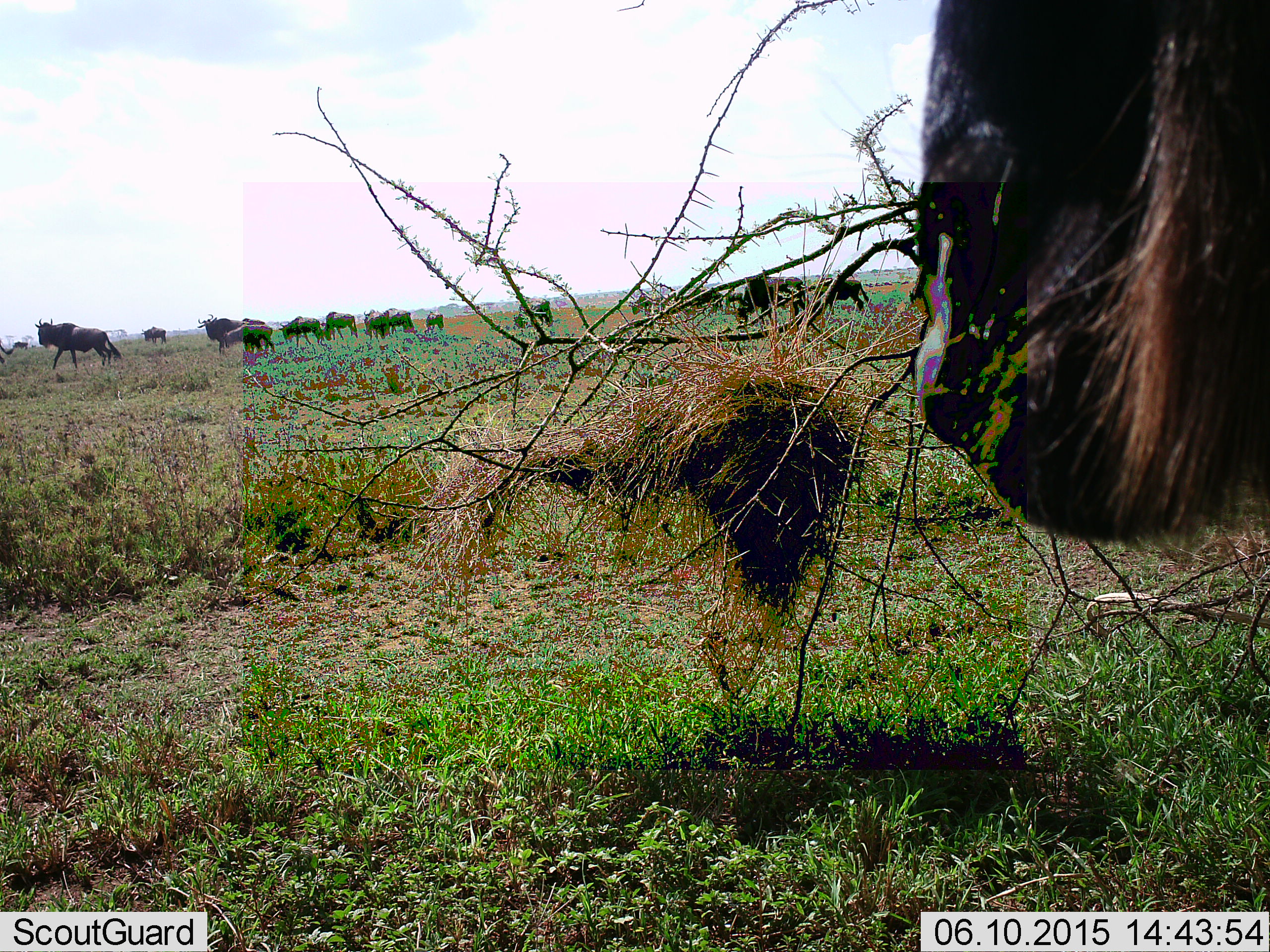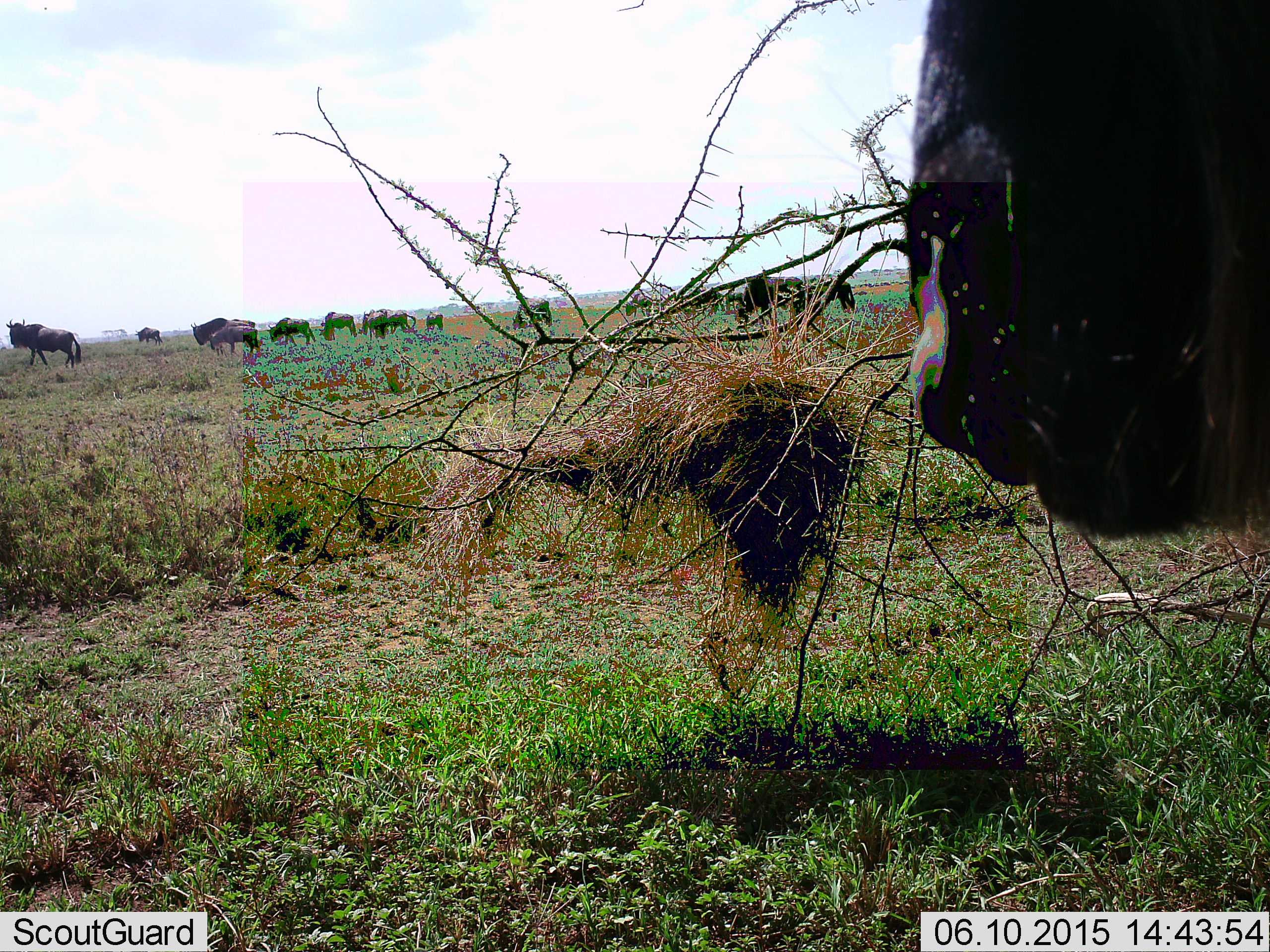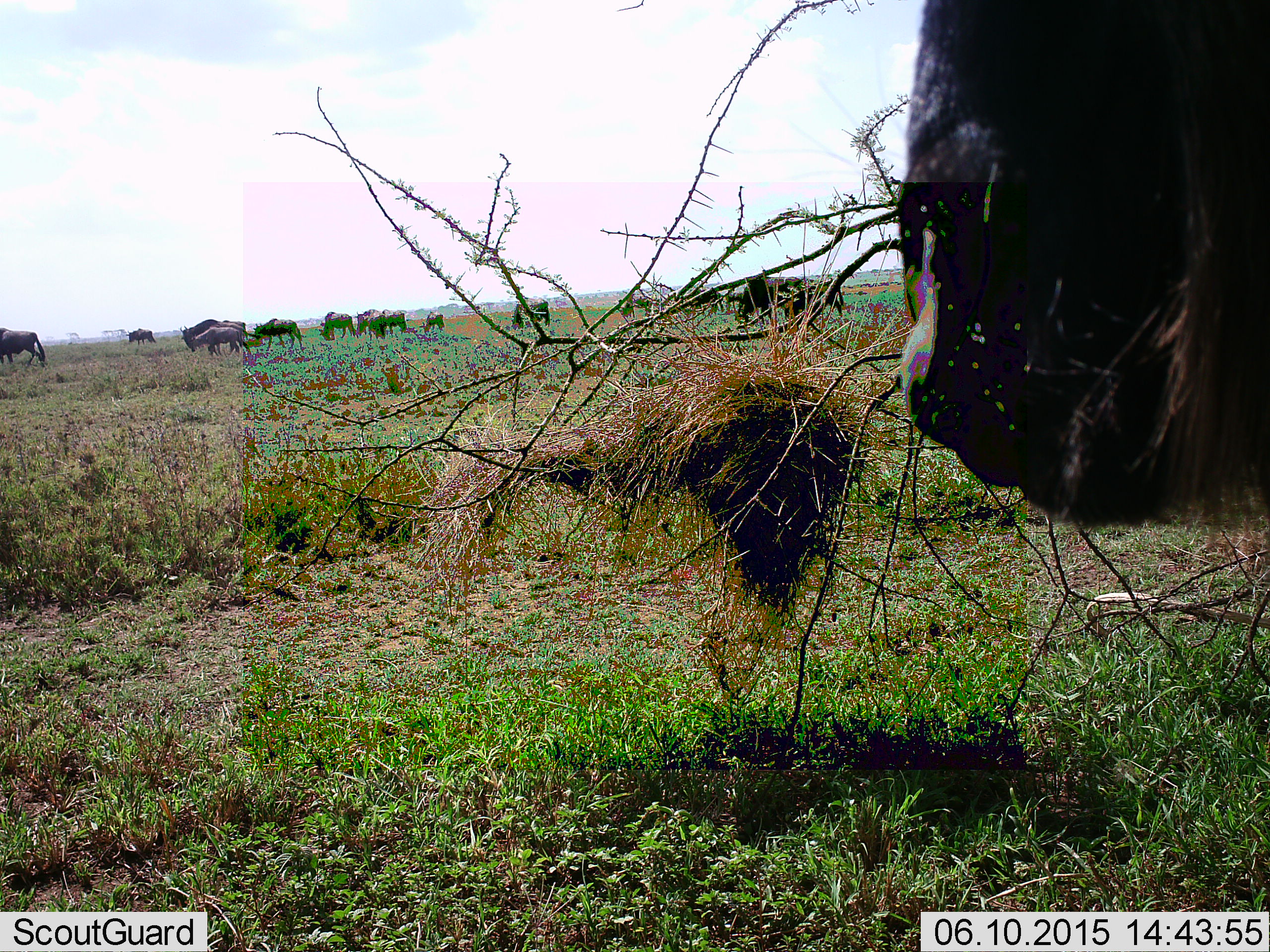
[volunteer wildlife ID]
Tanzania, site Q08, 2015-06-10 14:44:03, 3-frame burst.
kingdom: Animalia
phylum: Chordata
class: Mammalia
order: Artiodactyla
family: Bovidae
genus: Connochaetes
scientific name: Connochaetes taurinus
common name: blue wildebeest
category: wildebeest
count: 11-50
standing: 50%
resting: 0%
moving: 70%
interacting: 0%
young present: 30%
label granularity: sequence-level